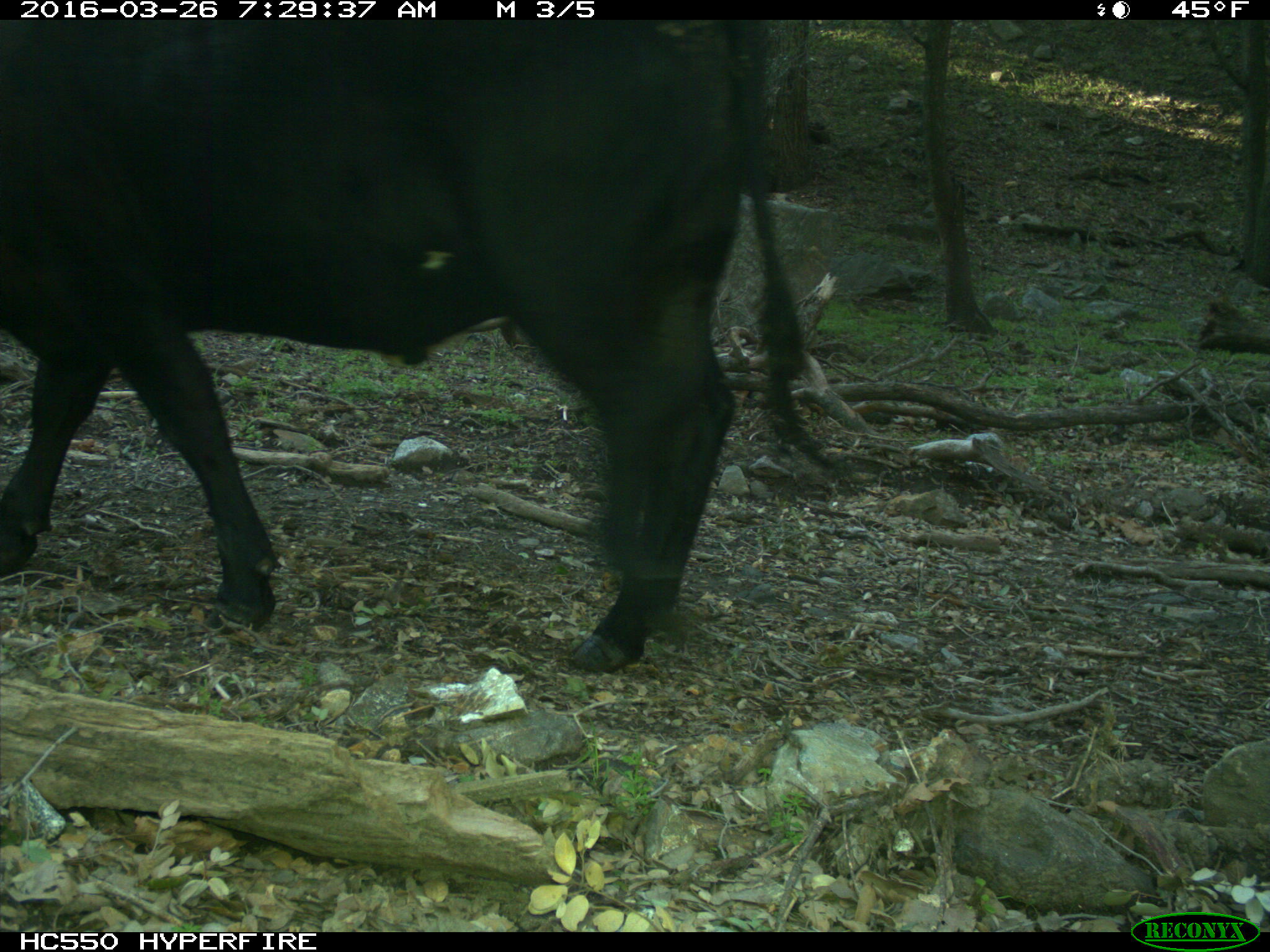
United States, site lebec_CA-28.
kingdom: Animalia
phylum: Chordata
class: Mammalia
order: Artiodactyla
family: Bovidae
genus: Bos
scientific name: Bos taurus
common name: domestic cow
Bos taurus (domestic cow).